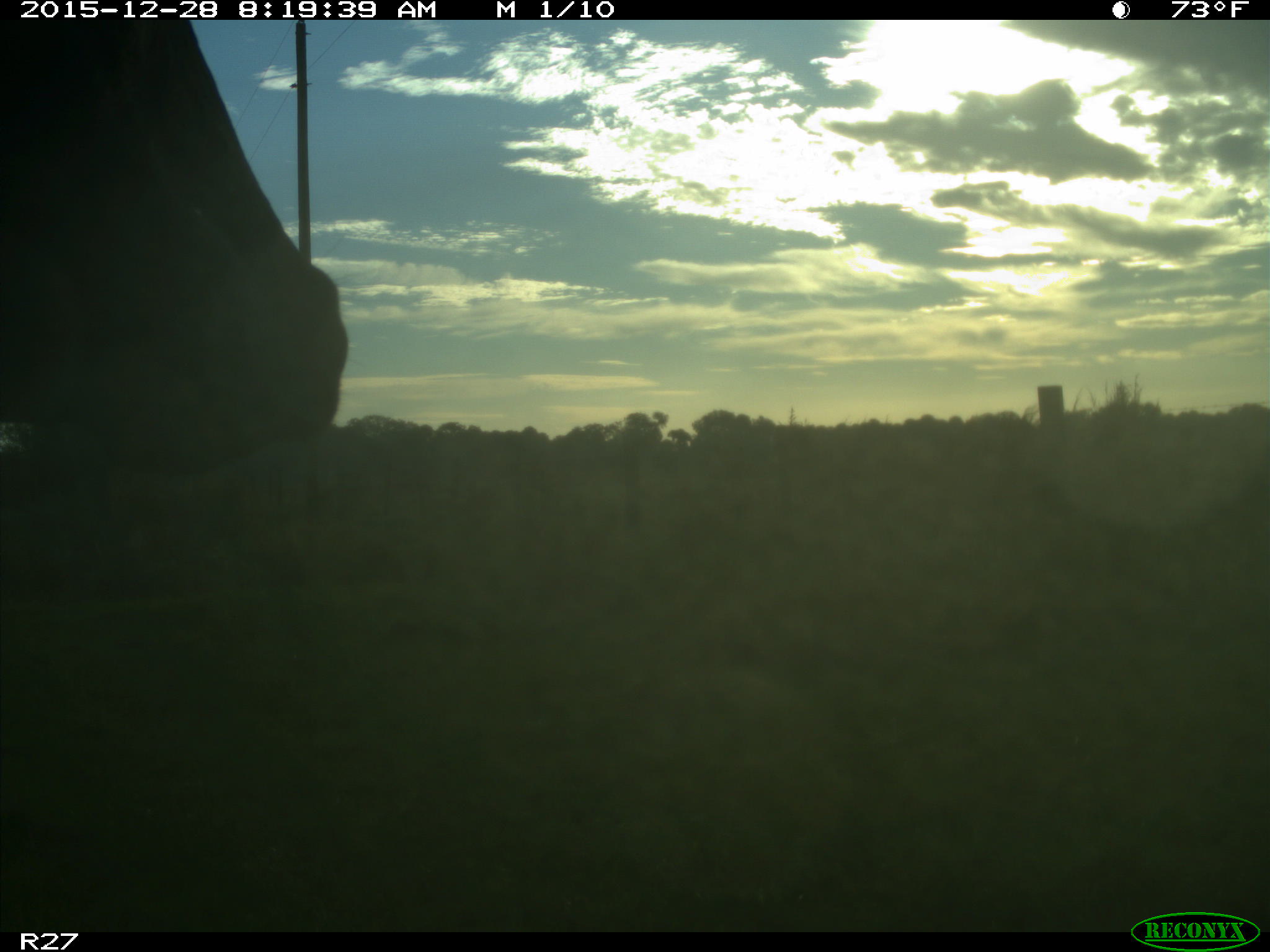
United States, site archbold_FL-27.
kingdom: Animalia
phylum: Chordata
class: Mammalia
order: Artiodactyla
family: Bovidae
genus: Bos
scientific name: Bos taurus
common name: domestic cow